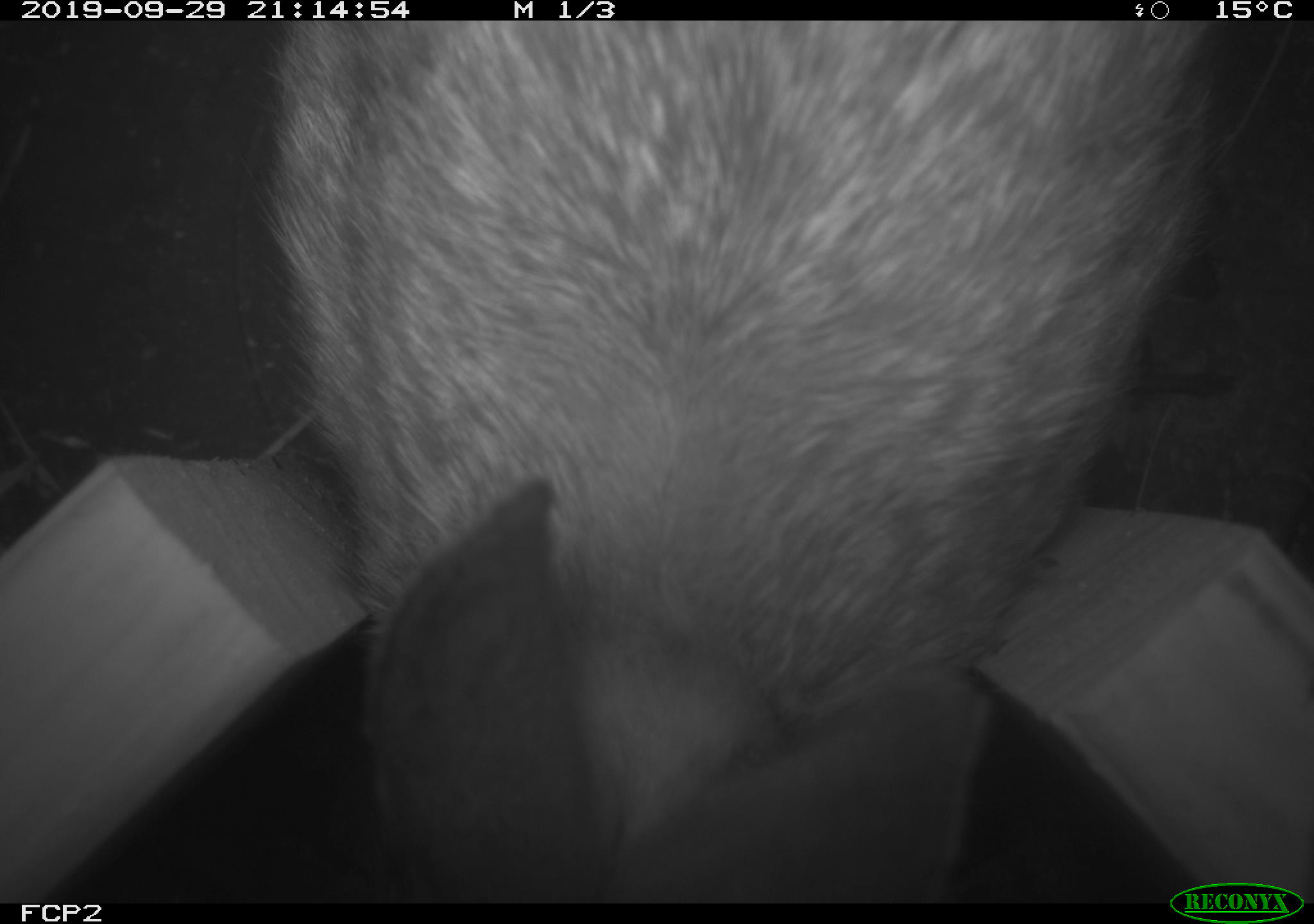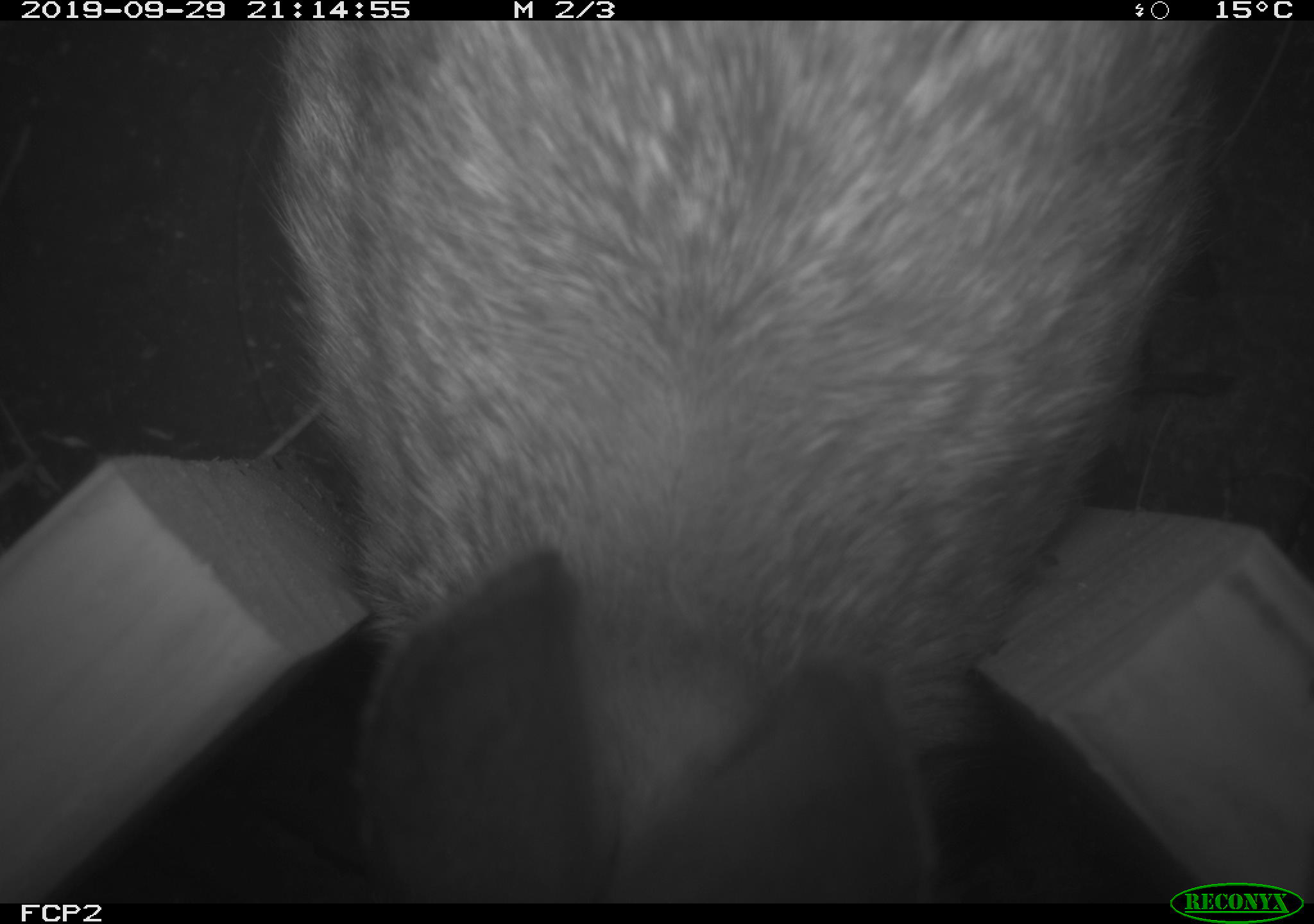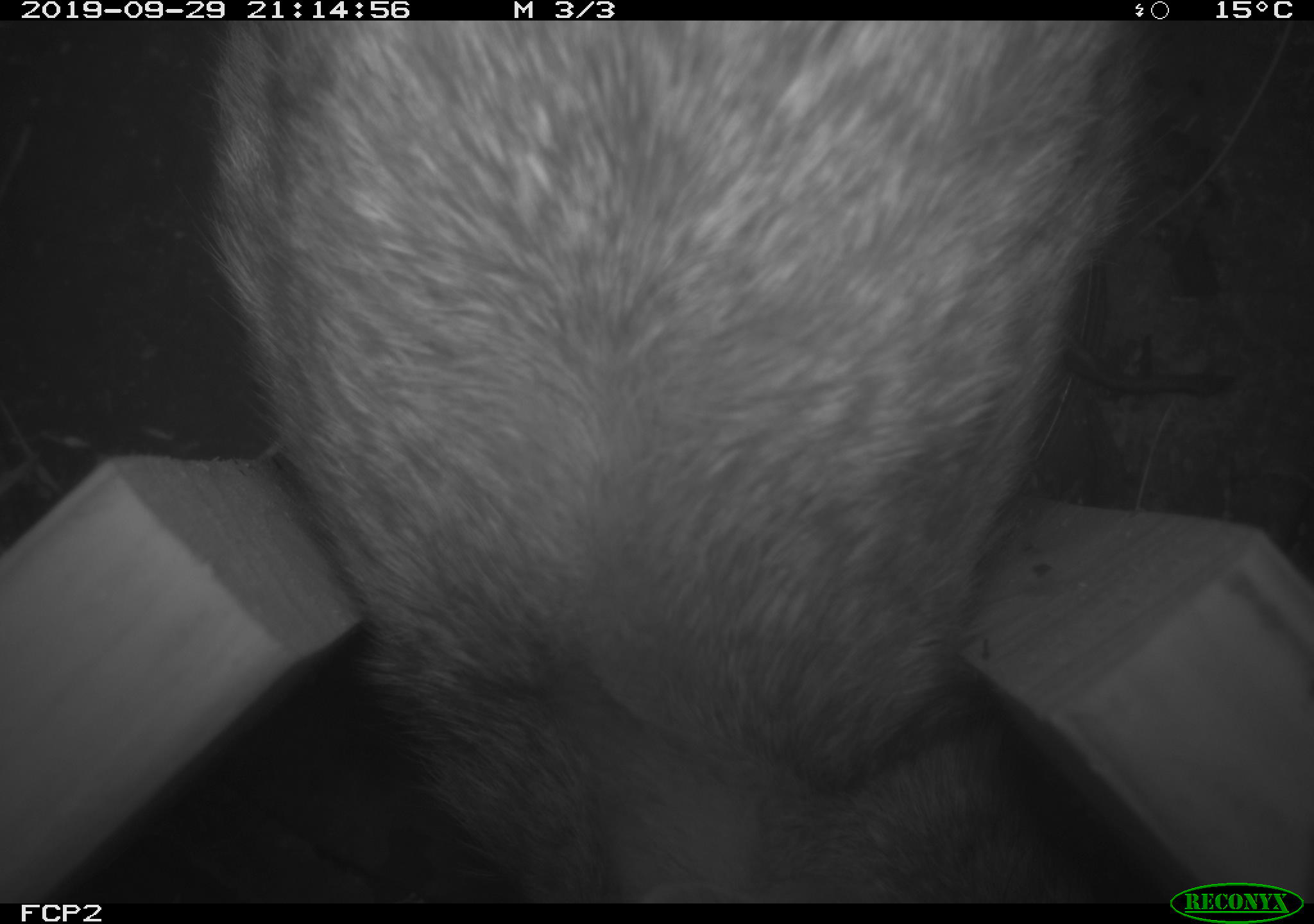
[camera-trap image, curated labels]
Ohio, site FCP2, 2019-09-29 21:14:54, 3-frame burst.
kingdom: Animalia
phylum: Chordata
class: Mammalia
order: Lagomorpha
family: Leporidae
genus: Sylvilagus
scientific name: Sylvilagus floridanus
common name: eastern cottontail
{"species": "eastern cottontail (Sylvilagus floridanus)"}